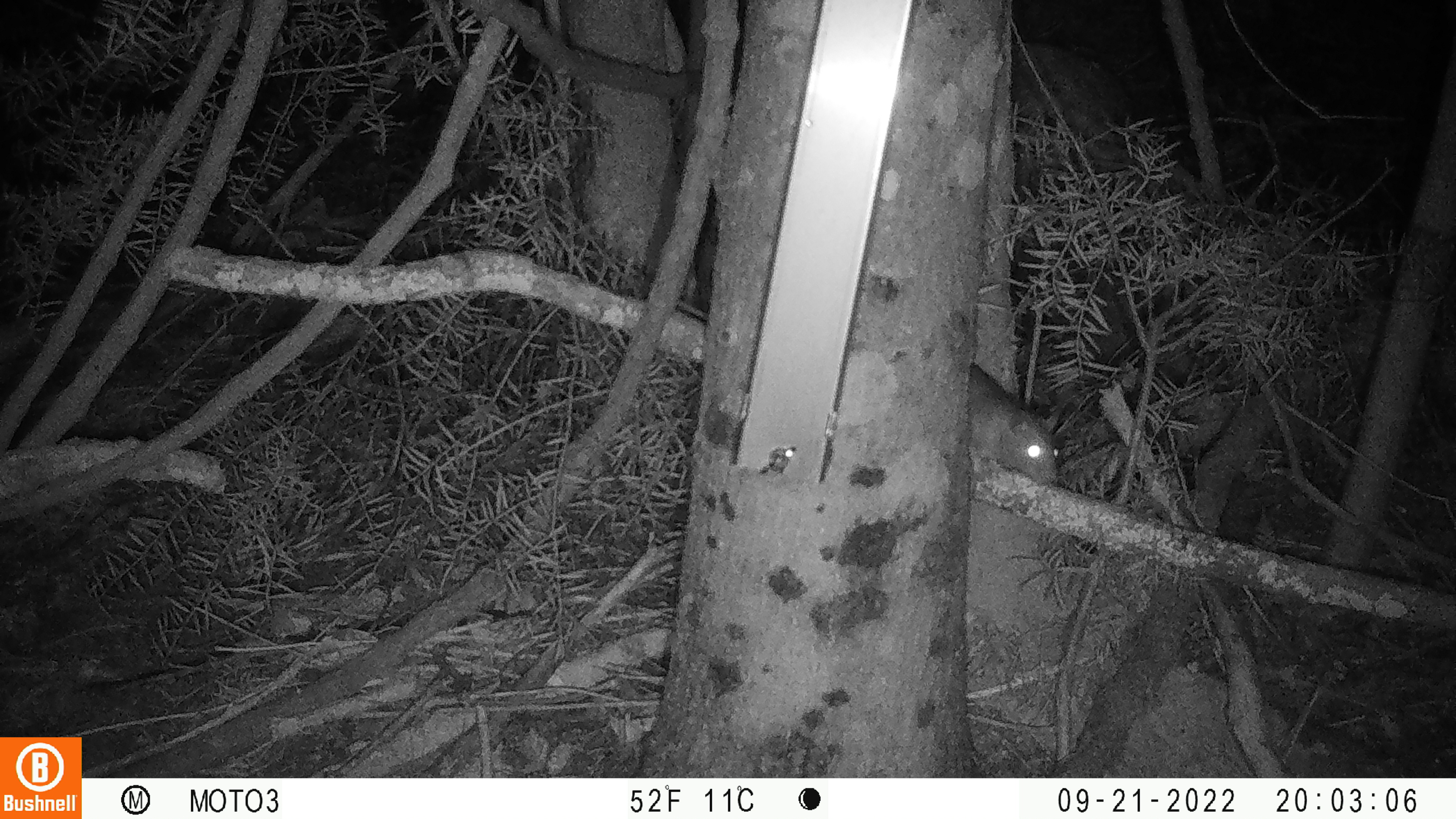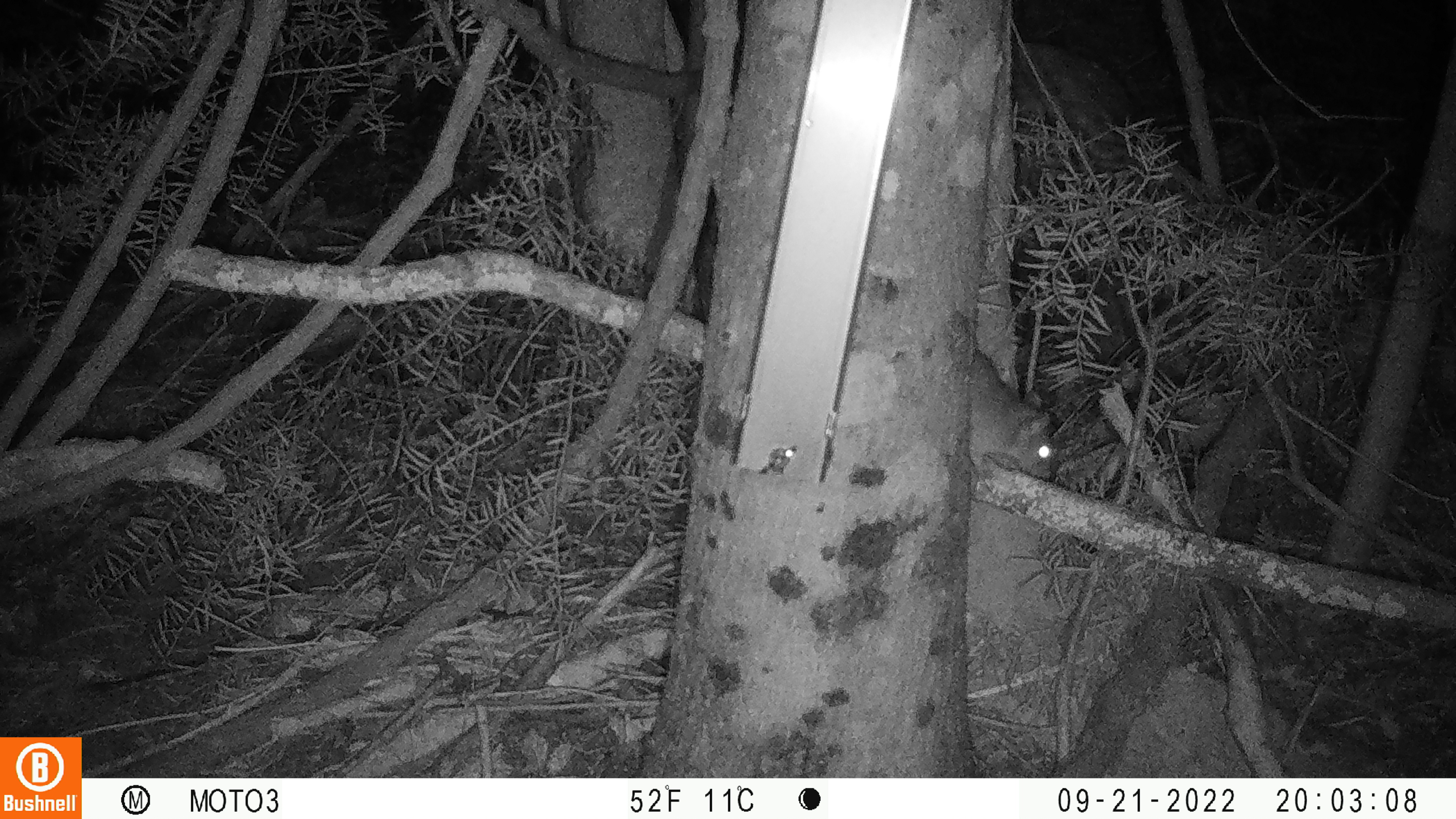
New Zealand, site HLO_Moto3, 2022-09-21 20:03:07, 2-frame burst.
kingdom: Animalia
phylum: Chordata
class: Mammalia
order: Rodentia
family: Muridae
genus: Rattus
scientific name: Rattus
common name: rat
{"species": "rat (Rattus)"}